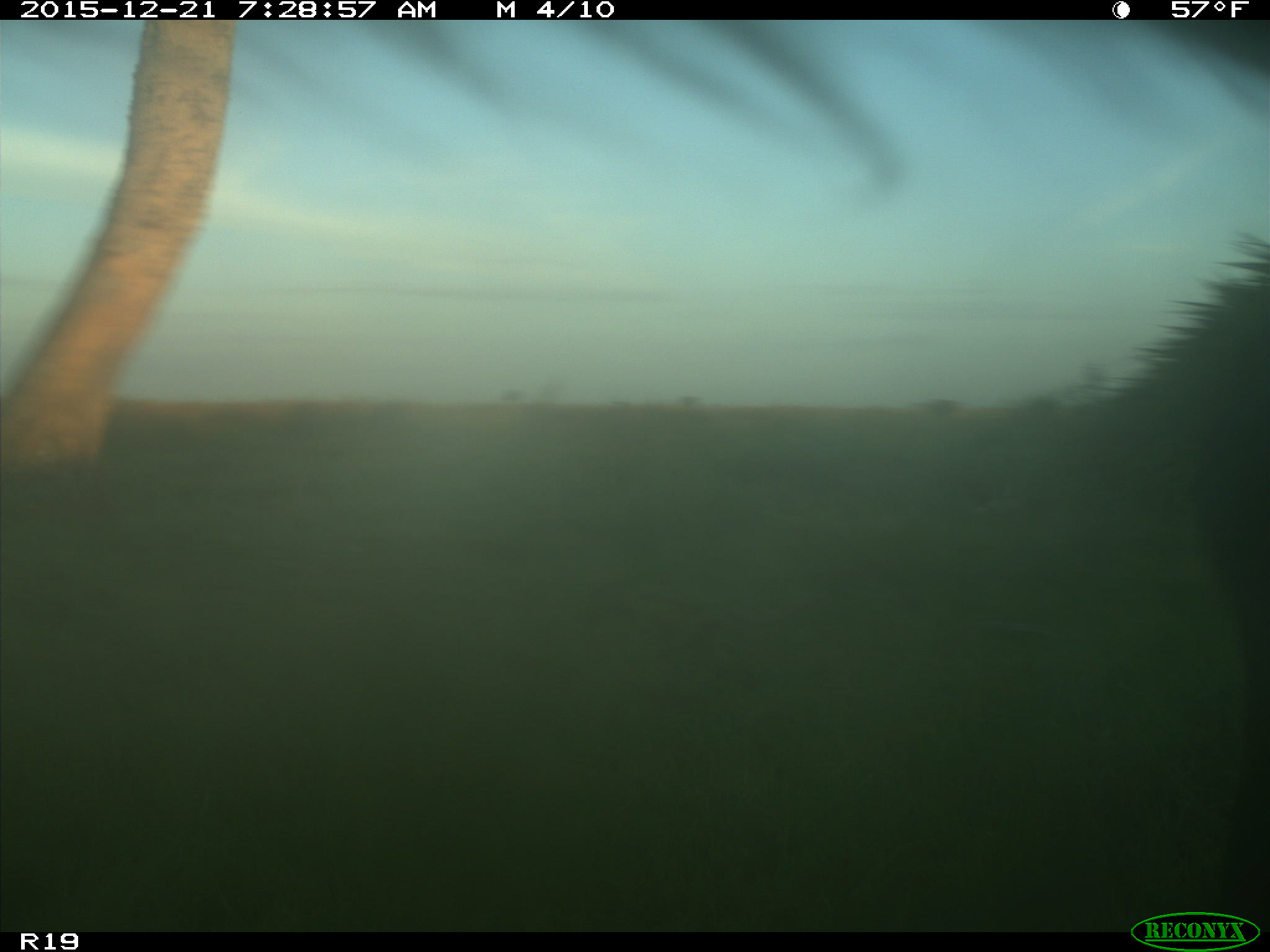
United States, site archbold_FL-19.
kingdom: Animalia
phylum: Chordata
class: Mammalia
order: Artiodactyla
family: Bovidae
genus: Bos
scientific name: Bos taurus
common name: domestic cow